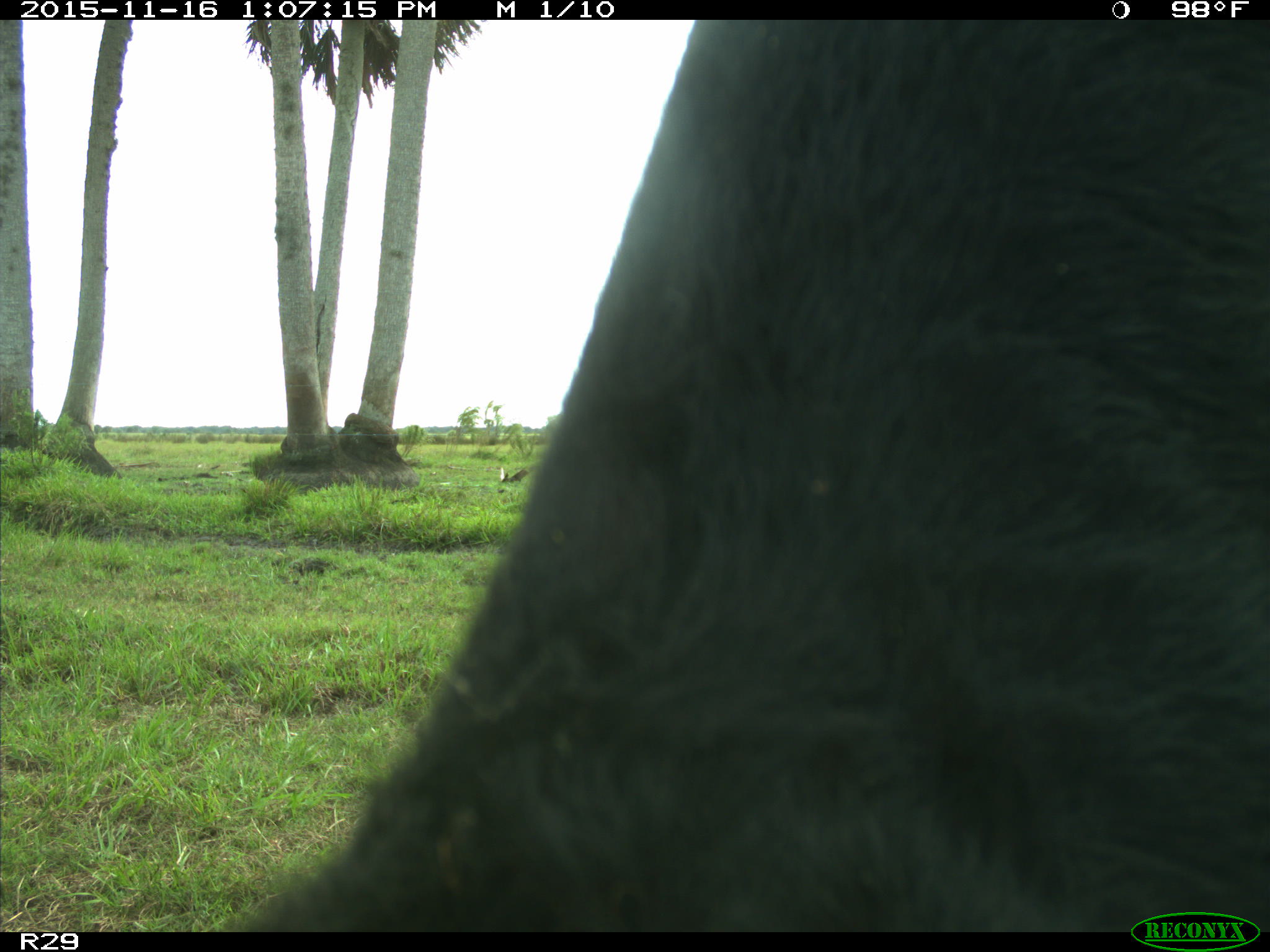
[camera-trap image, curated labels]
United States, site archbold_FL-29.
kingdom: Animalia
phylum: Chordata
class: Mammalia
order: Artiodactyla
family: Bovidae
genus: Bos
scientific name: Bos taurus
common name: domestic cow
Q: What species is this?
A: Bos taurus (domestic cow).